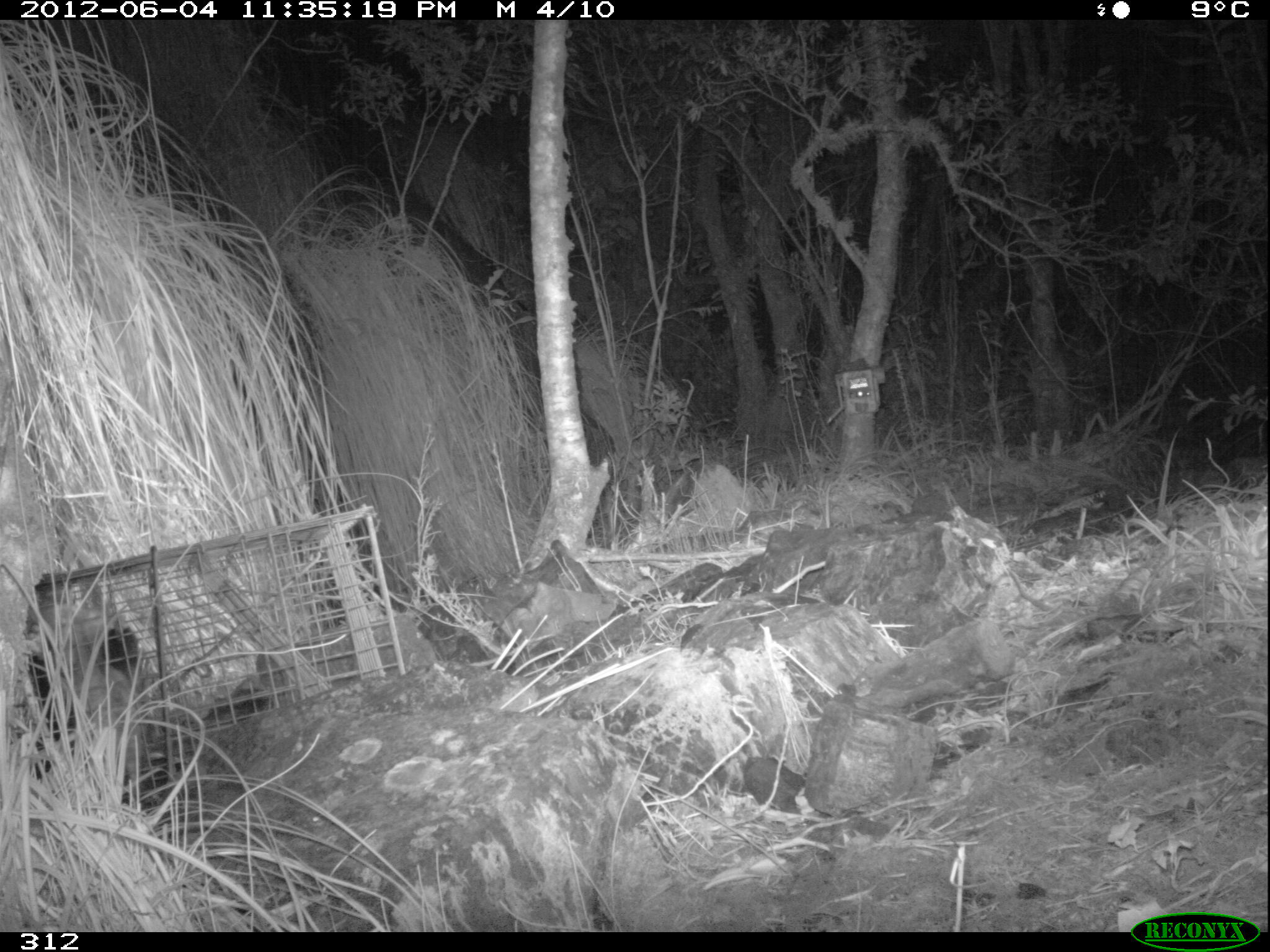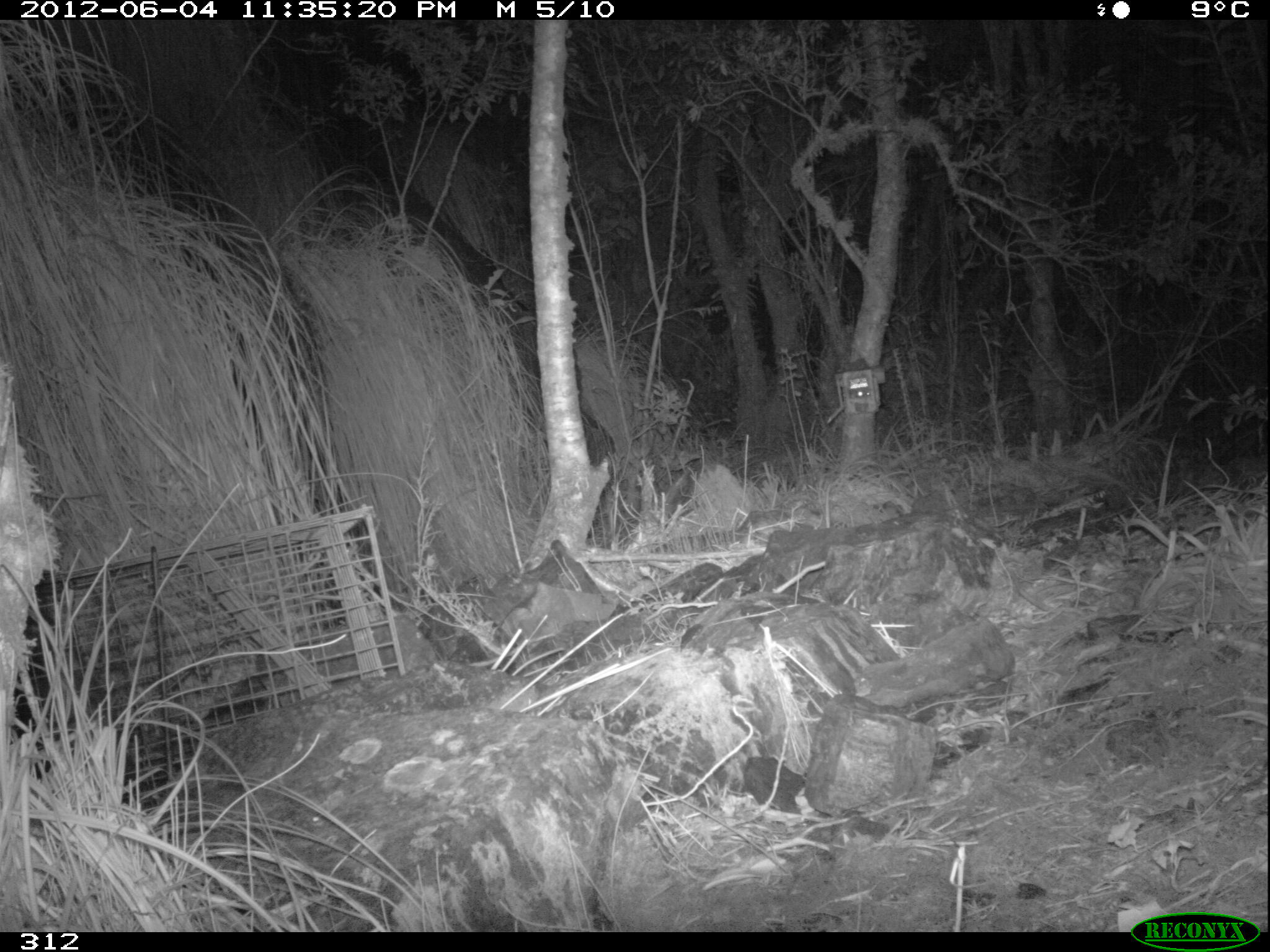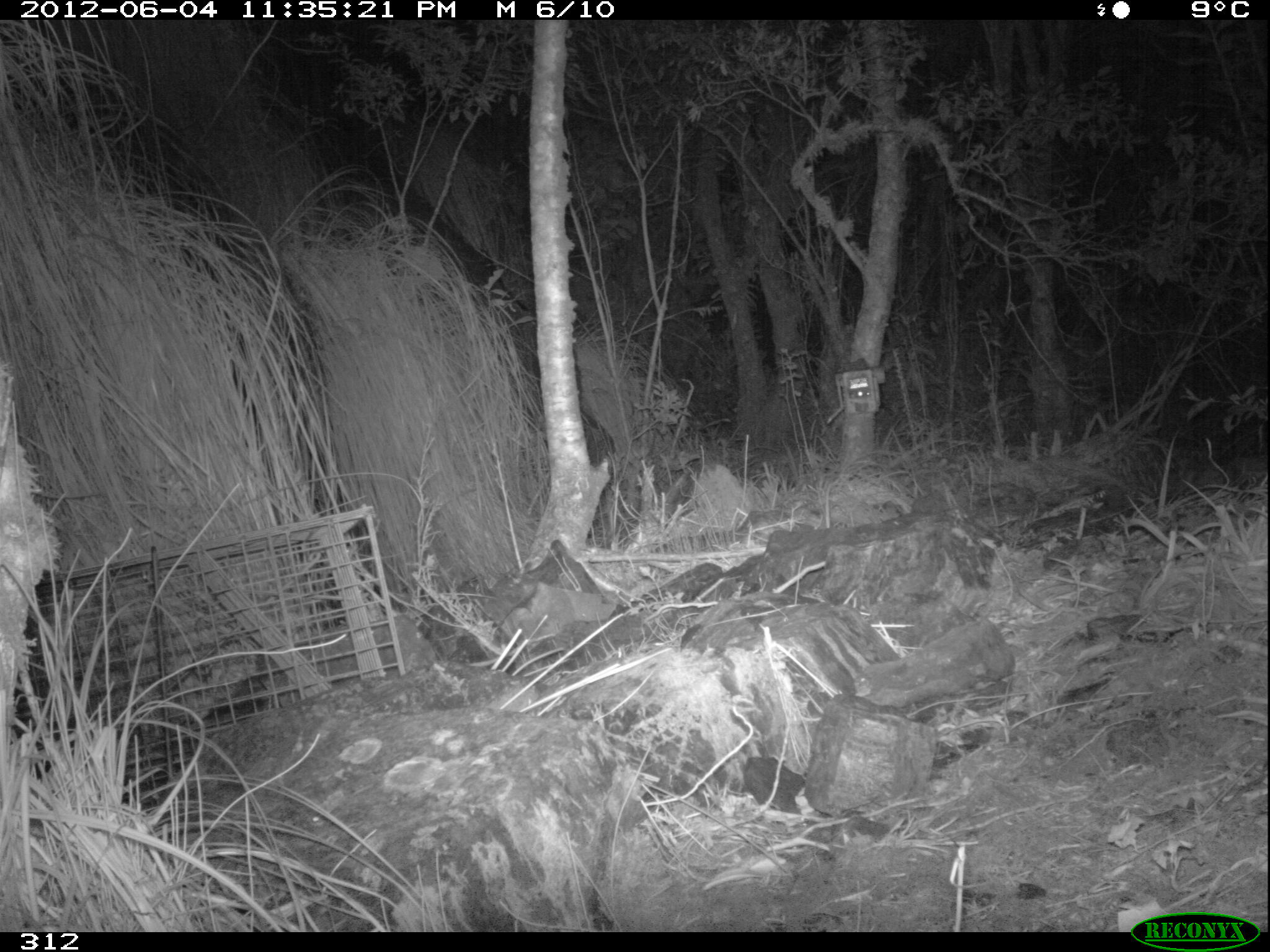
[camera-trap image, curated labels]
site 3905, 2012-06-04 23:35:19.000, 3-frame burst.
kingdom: Animalia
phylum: Chordata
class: Mammalia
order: Didelphimorphia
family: Didelphidae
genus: Didelphis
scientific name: Didelphis pernigra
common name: andean white-eared opossum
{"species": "Didelphis pernigra (andean white-eared opossum)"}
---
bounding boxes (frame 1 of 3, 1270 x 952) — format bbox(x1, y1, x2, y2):
didelphis pernigra: bbox(20, 597, 137, 783)